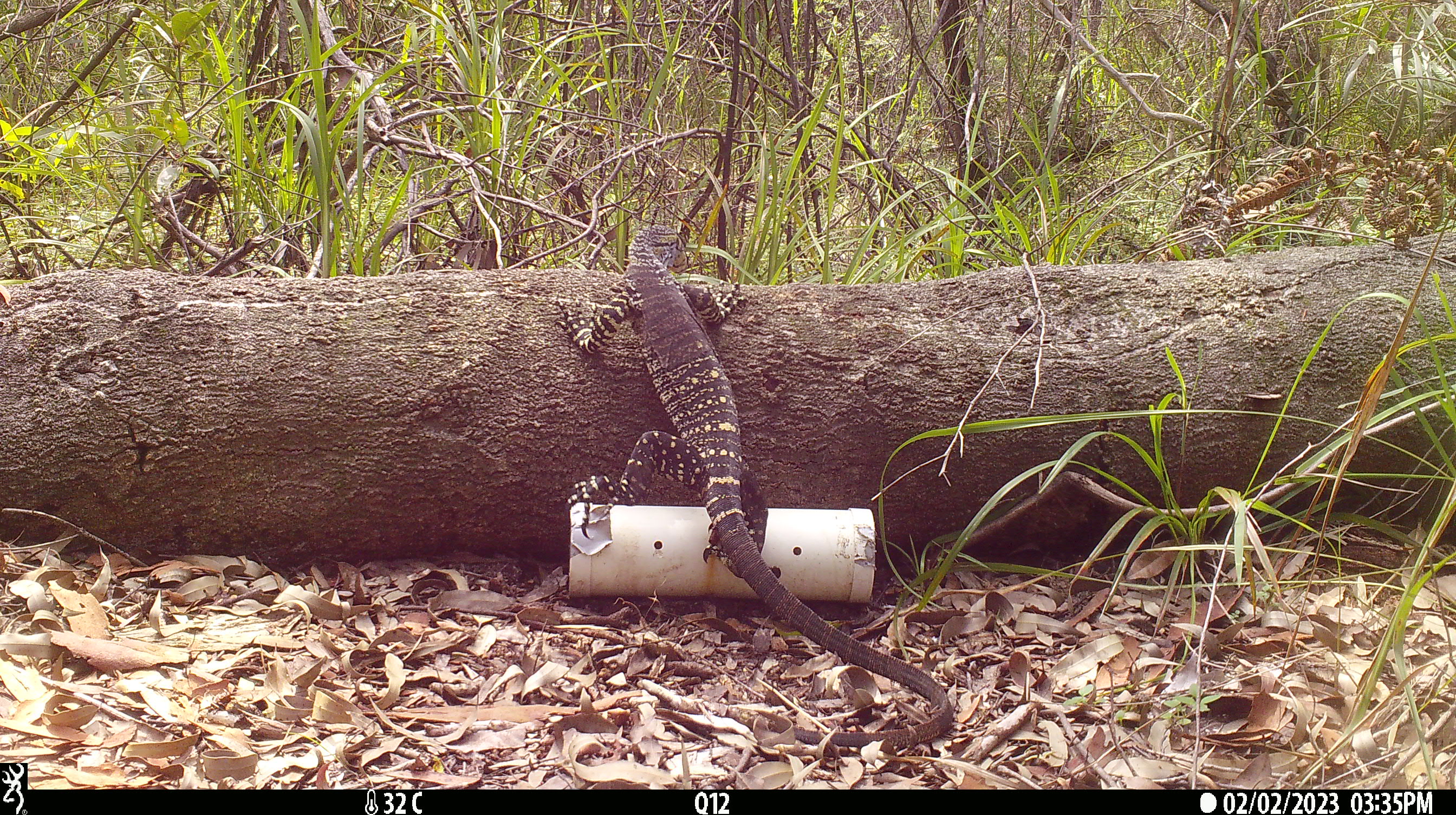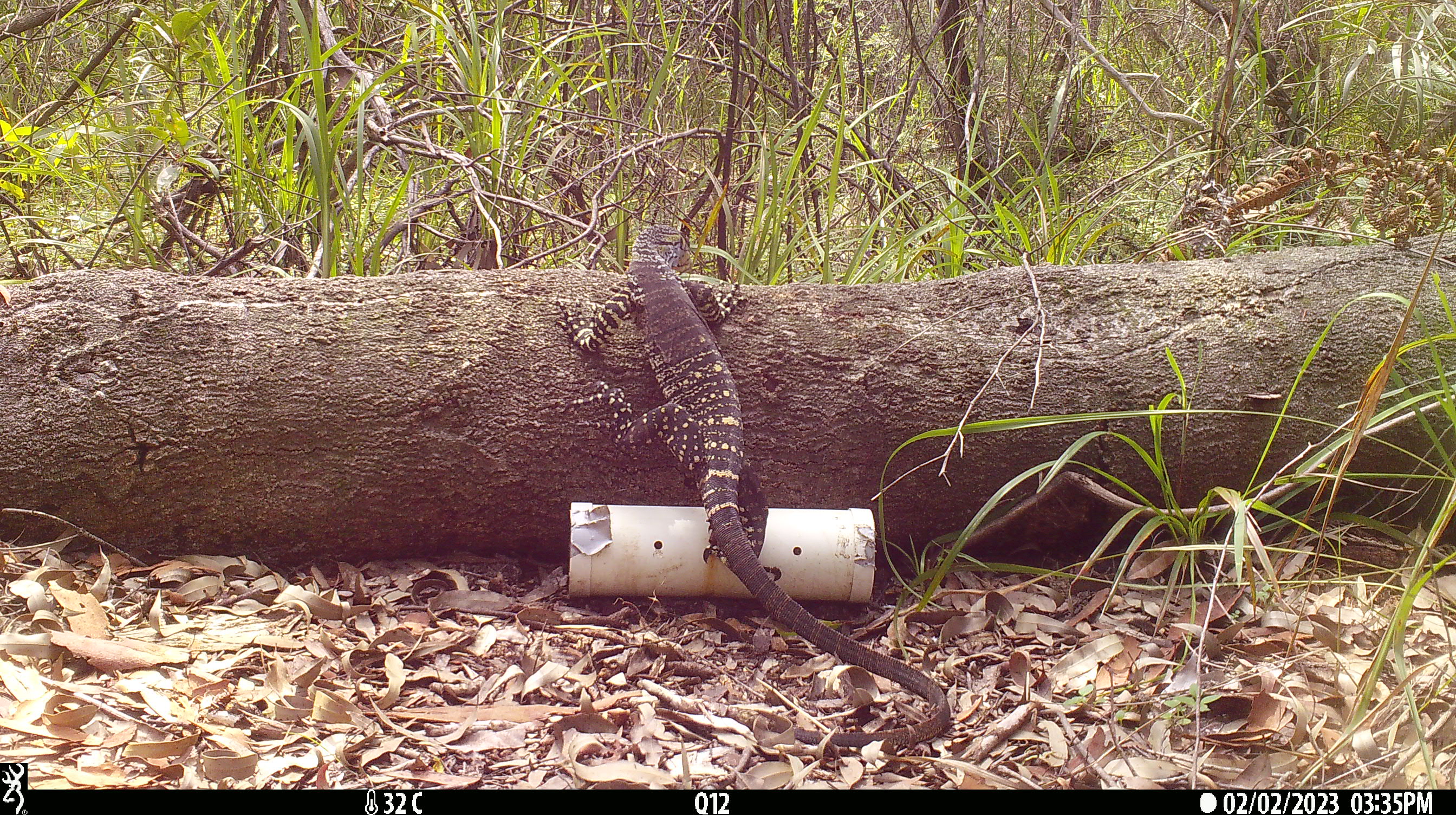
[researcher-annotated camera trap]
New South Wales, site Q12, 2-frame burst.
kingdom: Animalia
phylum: Chordata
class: Reptilia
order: Squamata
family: Varanidae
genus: Varanus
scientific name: Varanus varius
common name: lace monitor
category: goanna